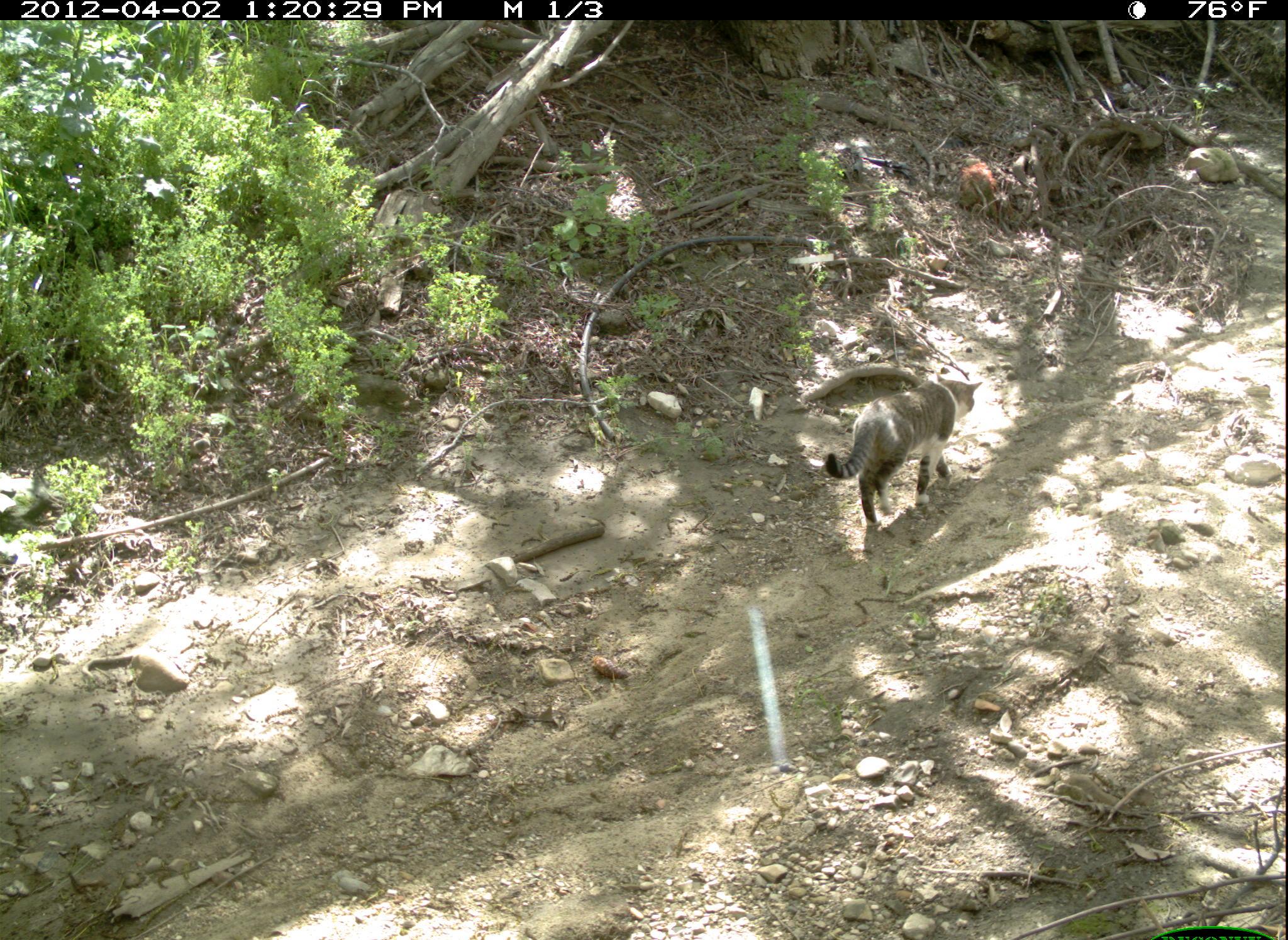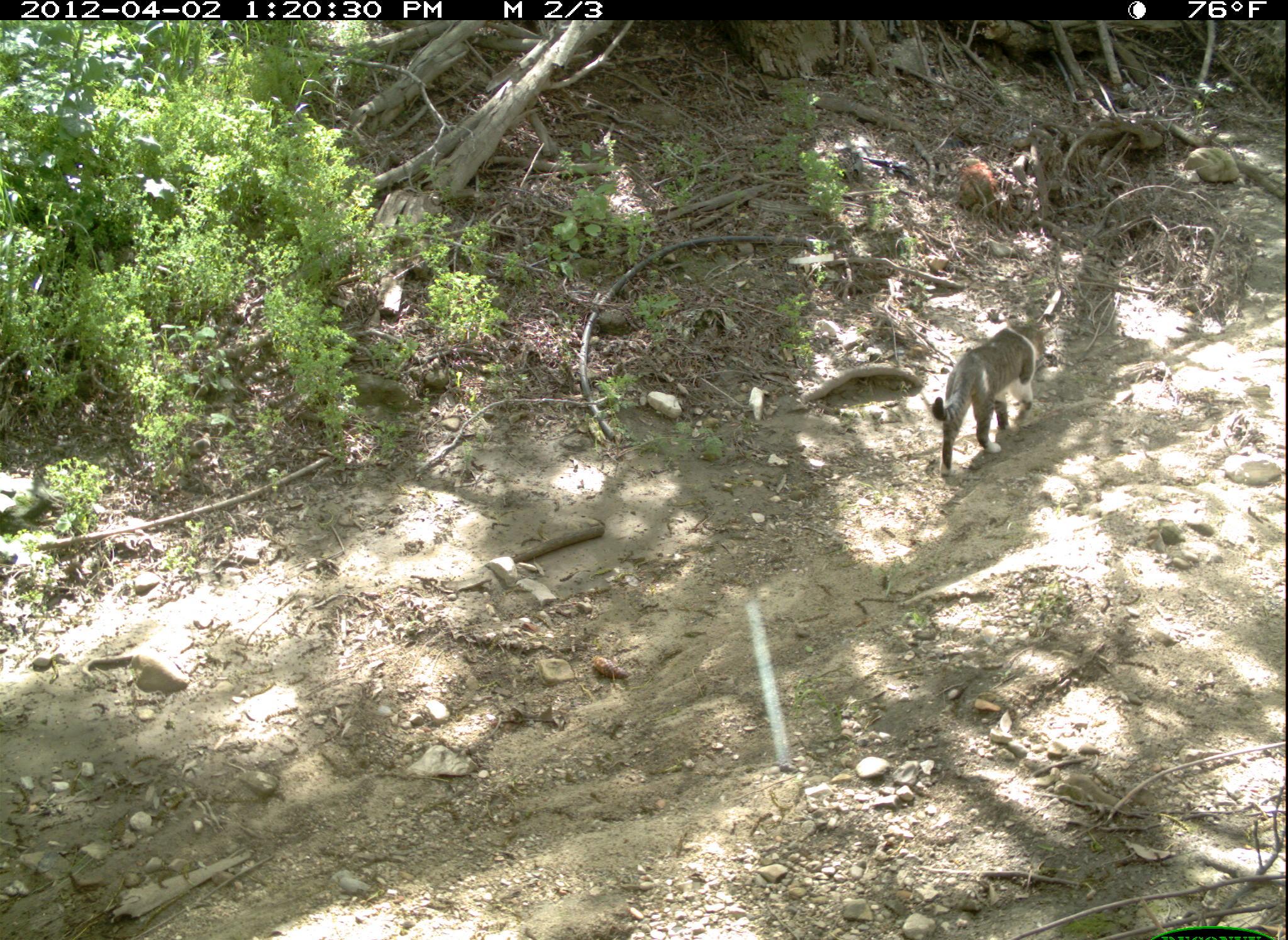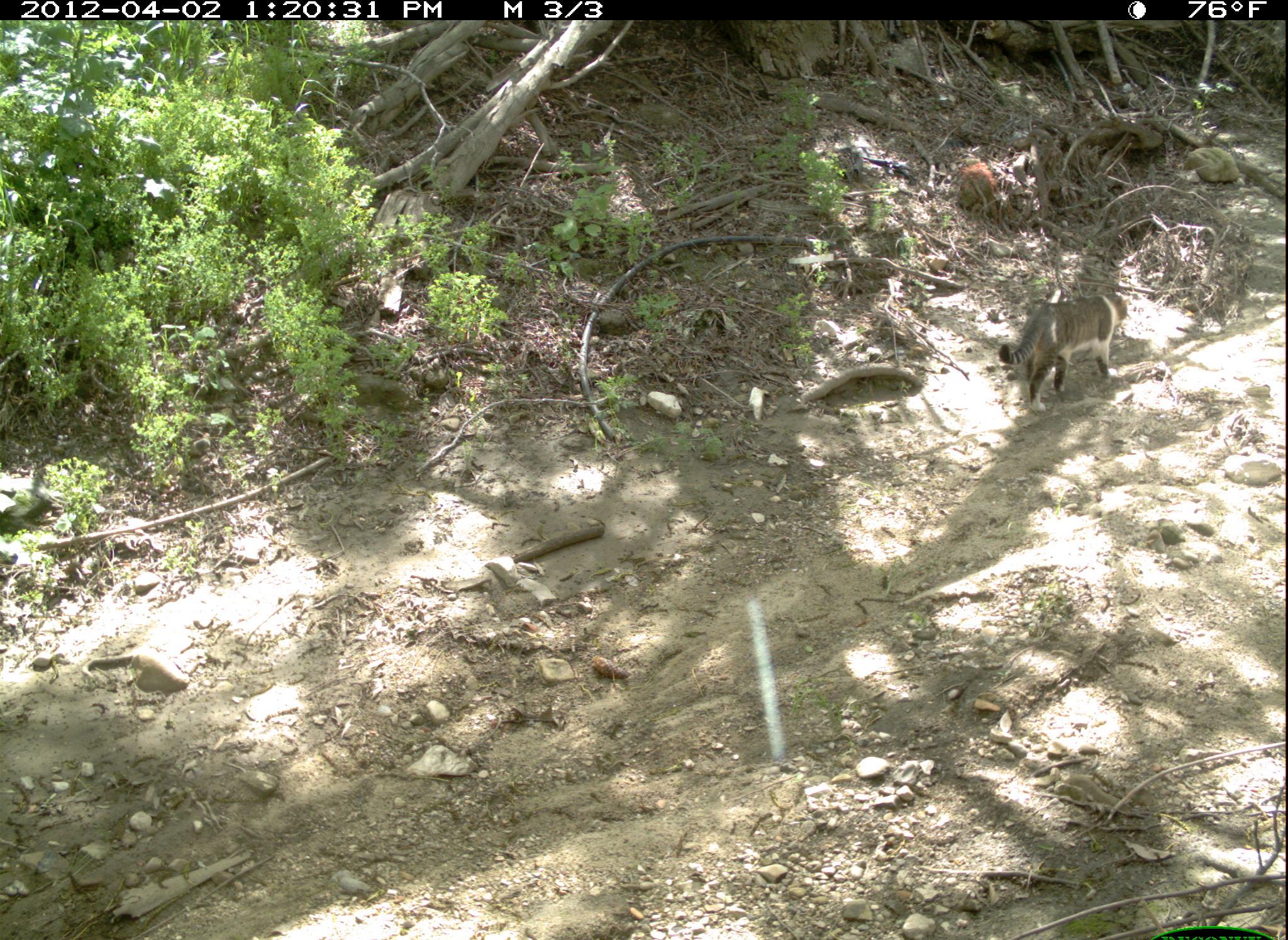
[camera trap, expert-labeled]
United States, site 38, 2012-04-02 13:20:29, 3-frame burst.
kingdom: Animalia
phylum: Chordata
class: Mammalia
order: Carnivora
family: Felidae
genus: Felis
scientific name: Felis catus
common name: cat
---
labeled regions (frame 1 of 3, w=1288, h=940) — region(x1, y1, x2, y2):
cat: region(816, 372, 990, 536)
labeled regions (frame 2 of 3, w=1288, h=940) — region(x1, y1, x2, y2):
cat: region(921, 298, 1063, 480)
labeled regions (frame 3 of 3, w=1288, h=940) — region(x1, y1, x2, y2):
cat: region(1000, 285, 1146, 419)